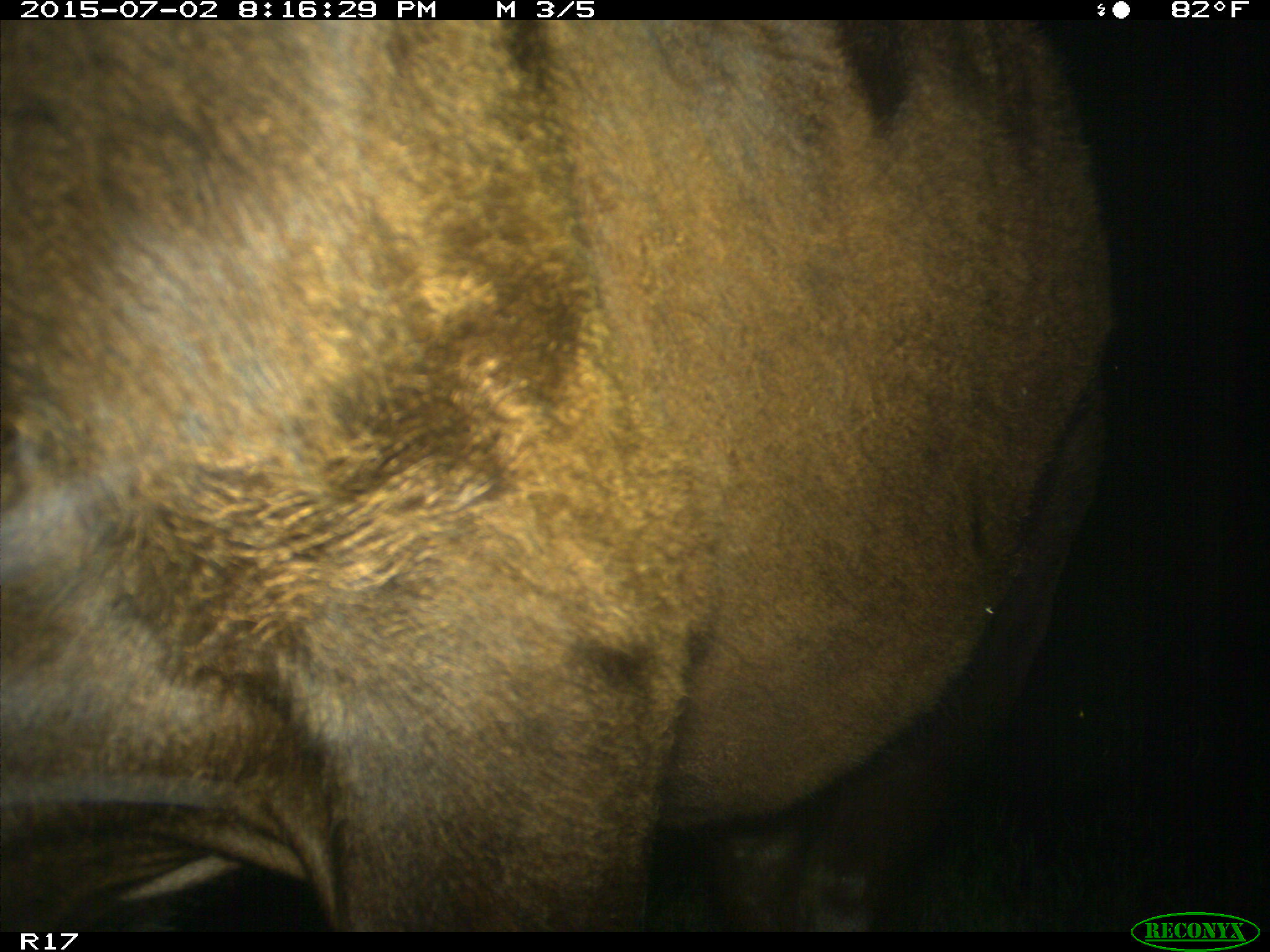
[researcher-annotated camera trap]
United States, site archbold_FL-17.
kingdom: Animalia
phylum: Chordata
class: Mammalia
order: Artiodactyla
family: Bovidae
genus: Bos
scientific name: Bos taurus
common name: domestic cow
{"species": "Bos taurus (domestic cow)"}